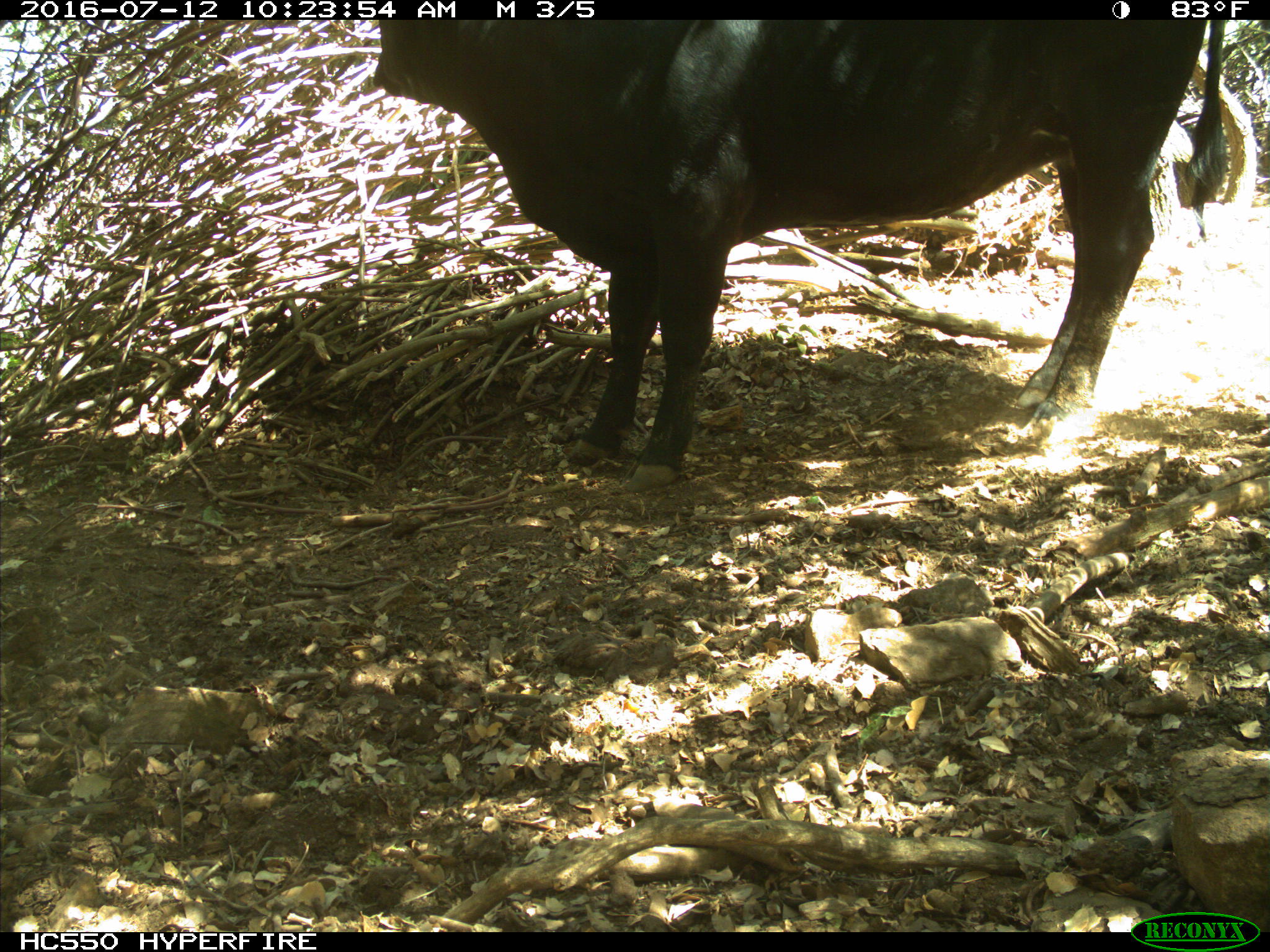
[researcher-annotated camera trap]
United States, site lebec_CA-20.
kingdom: Animalia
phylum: Chordata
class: Mammalia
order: Artiodactyla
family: Bovidae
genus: Bos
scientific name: Bos taurus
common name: domestic cow